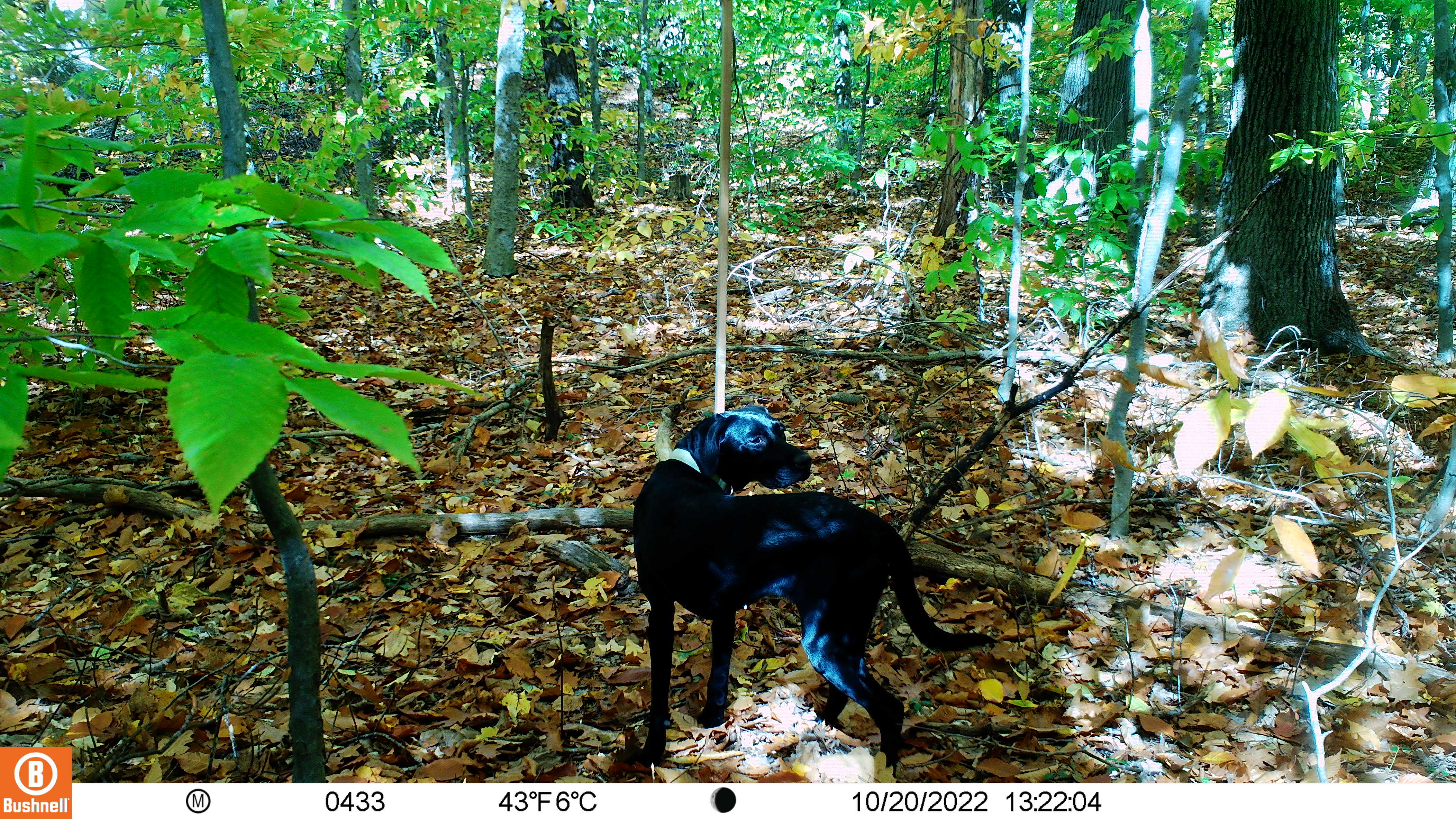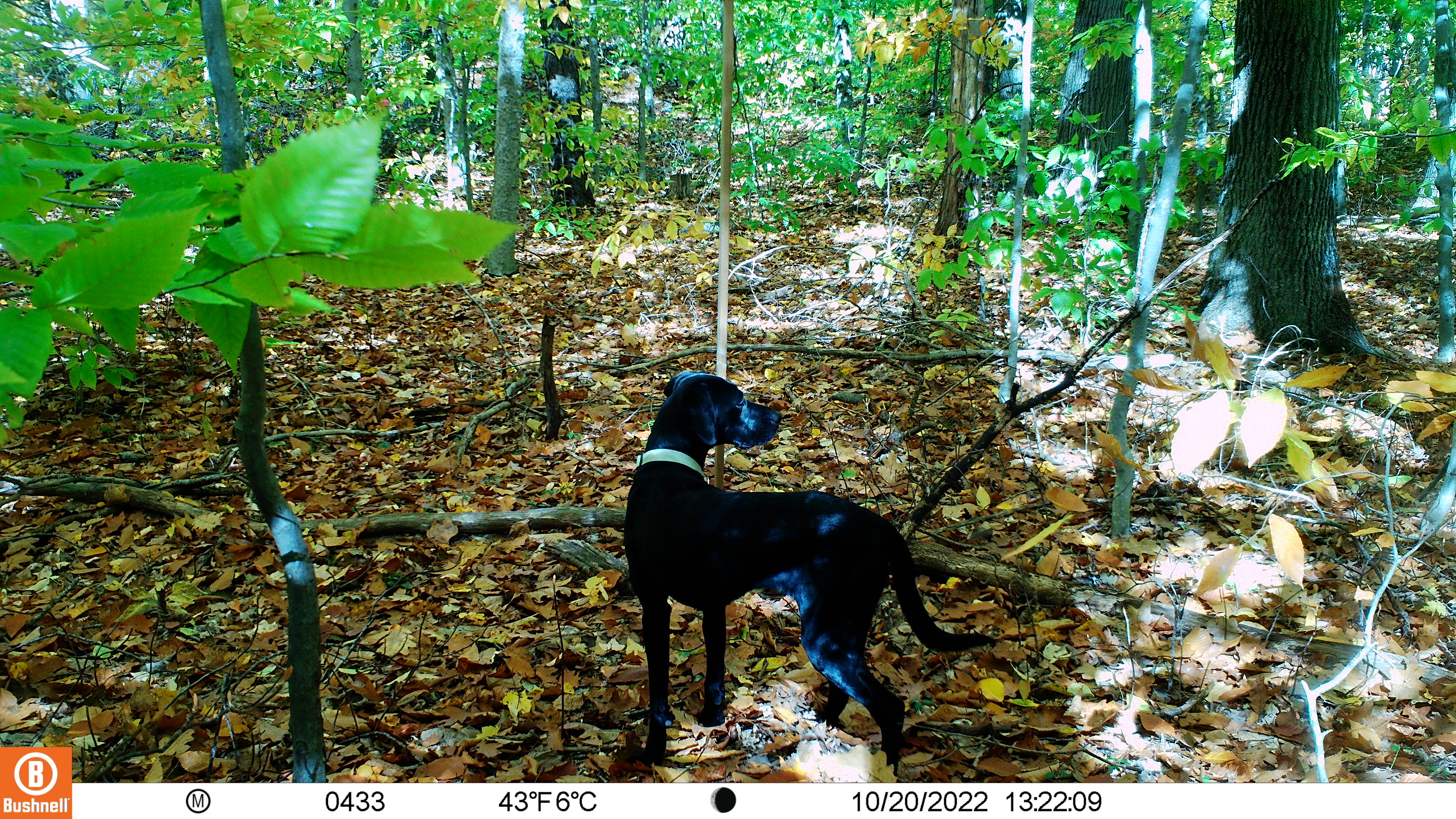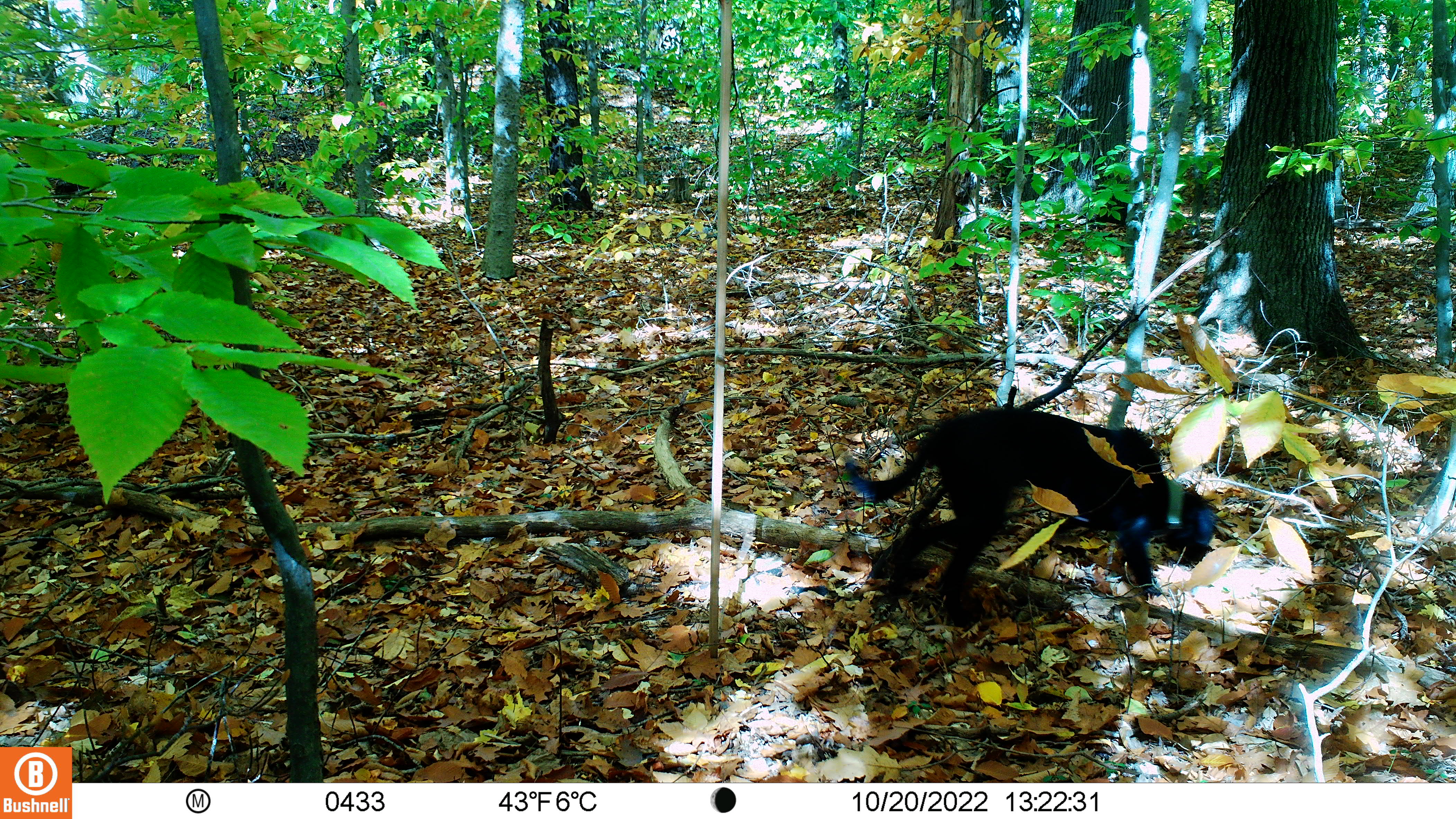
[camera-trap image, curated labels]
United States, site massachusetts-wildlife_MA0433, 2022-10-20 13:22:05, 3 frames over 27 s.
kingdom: Animalia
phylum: Chordata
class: Mammalia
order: Carnivora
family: Canidae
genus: Canis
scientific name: Canis familiaris familiaris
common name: domestic dog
Domestic dog (Canis familiaris familiaris).